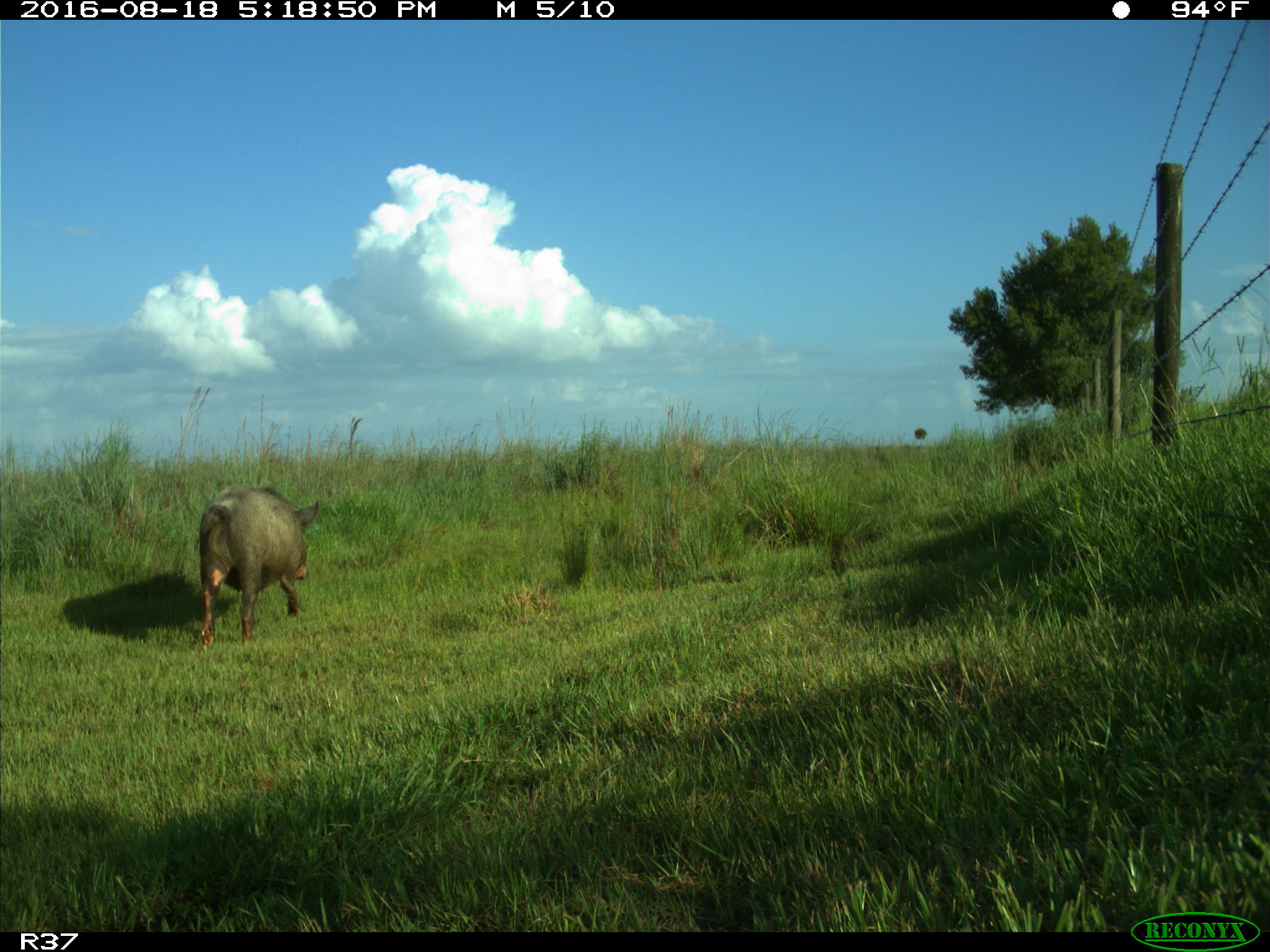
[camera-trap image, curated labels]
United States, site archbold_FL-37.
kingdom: Animalia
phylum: Chordata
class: Mammalia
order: Artiodactyla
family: Suidae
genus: Sus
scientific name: Sus scrofa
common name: wild boar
Sus scrofa (wild boar).